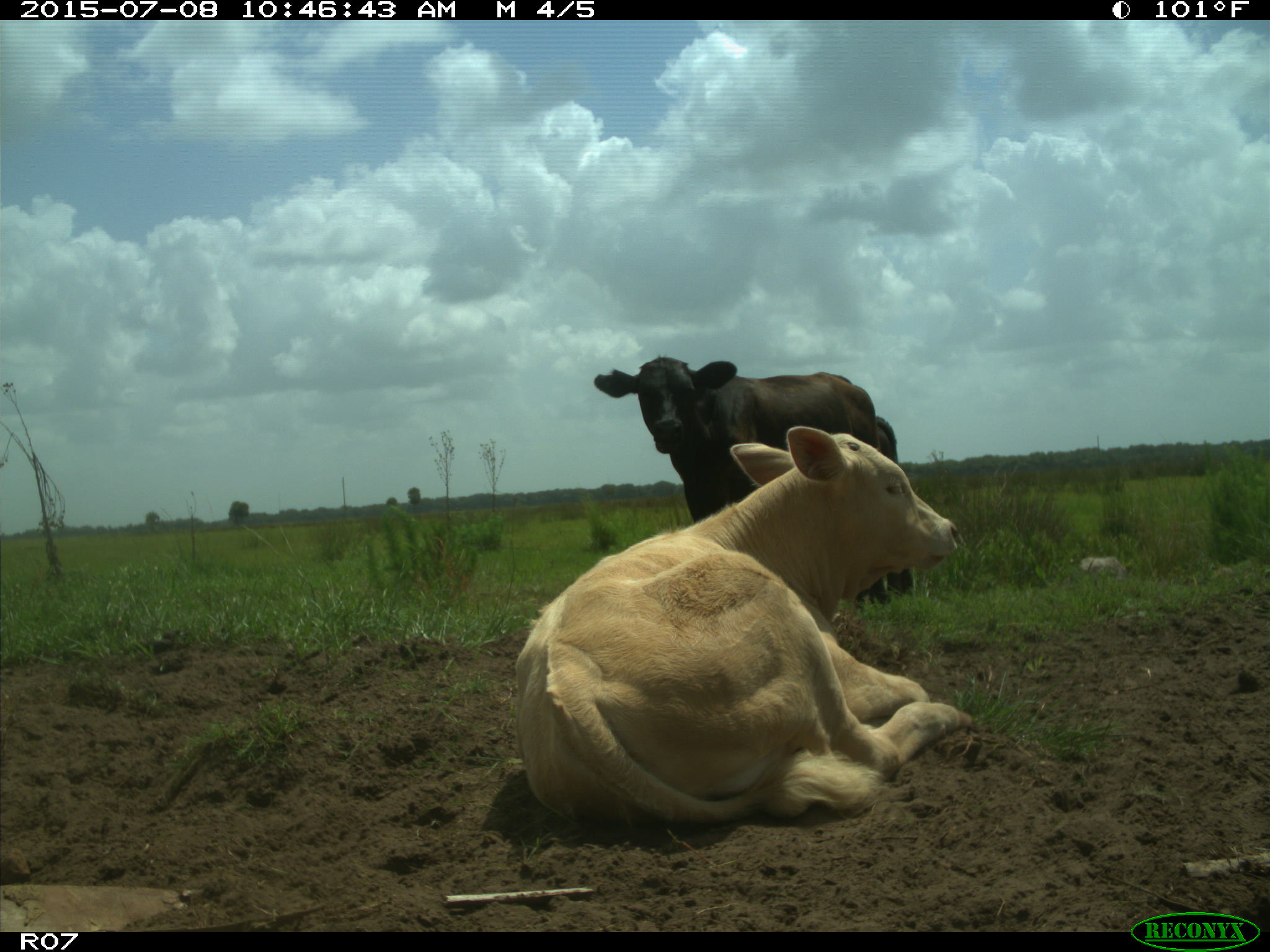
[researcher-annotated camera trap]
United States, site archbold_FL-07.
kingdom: Animalia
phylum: Chordata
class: Mammalia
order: Artiodactyla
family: Bovidae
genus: Bos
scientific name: Bos taurus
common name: domestic cow